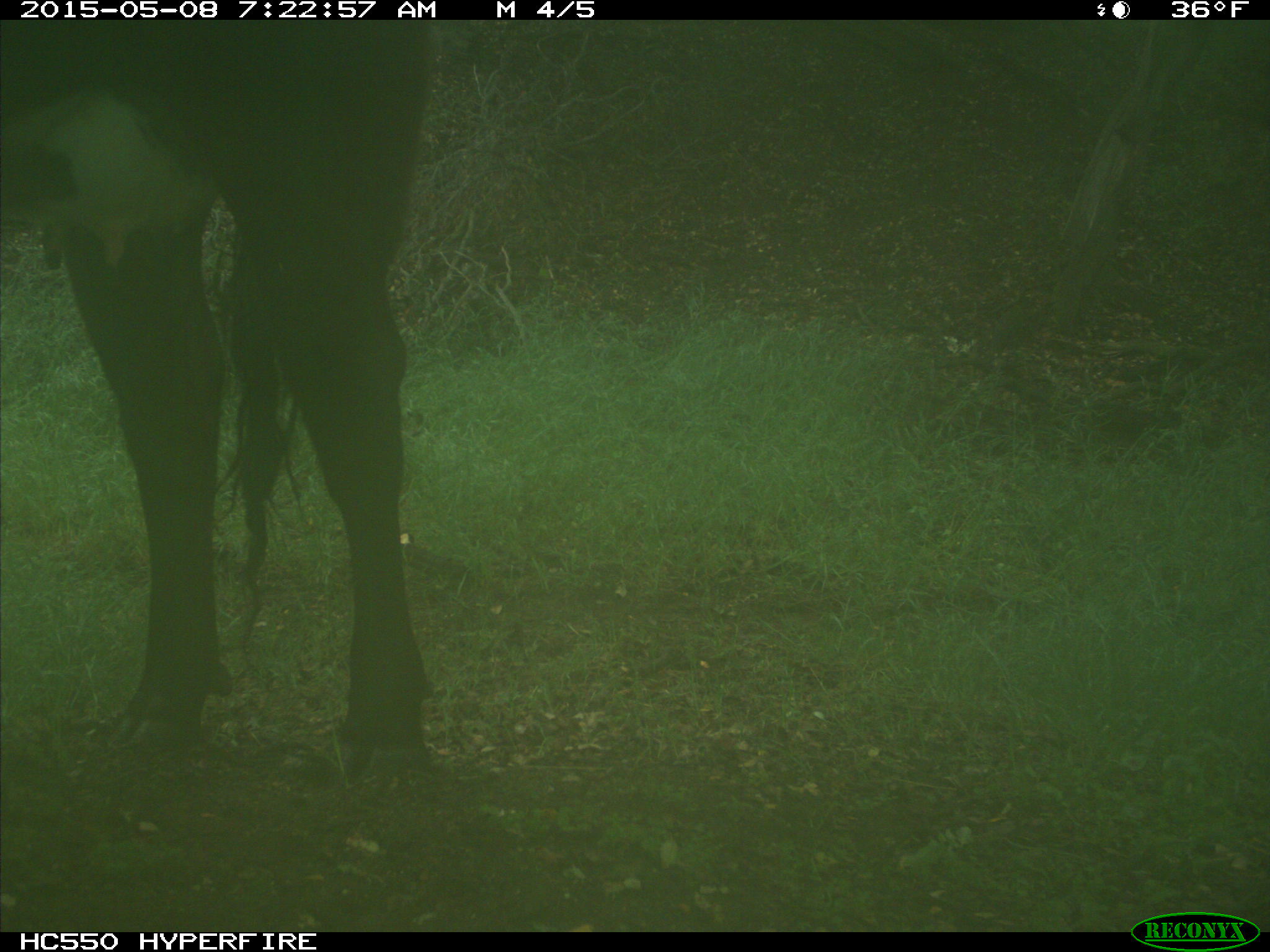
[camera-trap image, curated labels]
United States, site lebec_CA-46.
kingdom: Animalia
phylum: Chordata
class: Mammalia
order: Artiodactyla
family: Bovidae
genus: Bos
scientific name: Bos taurus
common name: domestic cow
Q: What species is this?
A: Bos taurus (domestic cow).